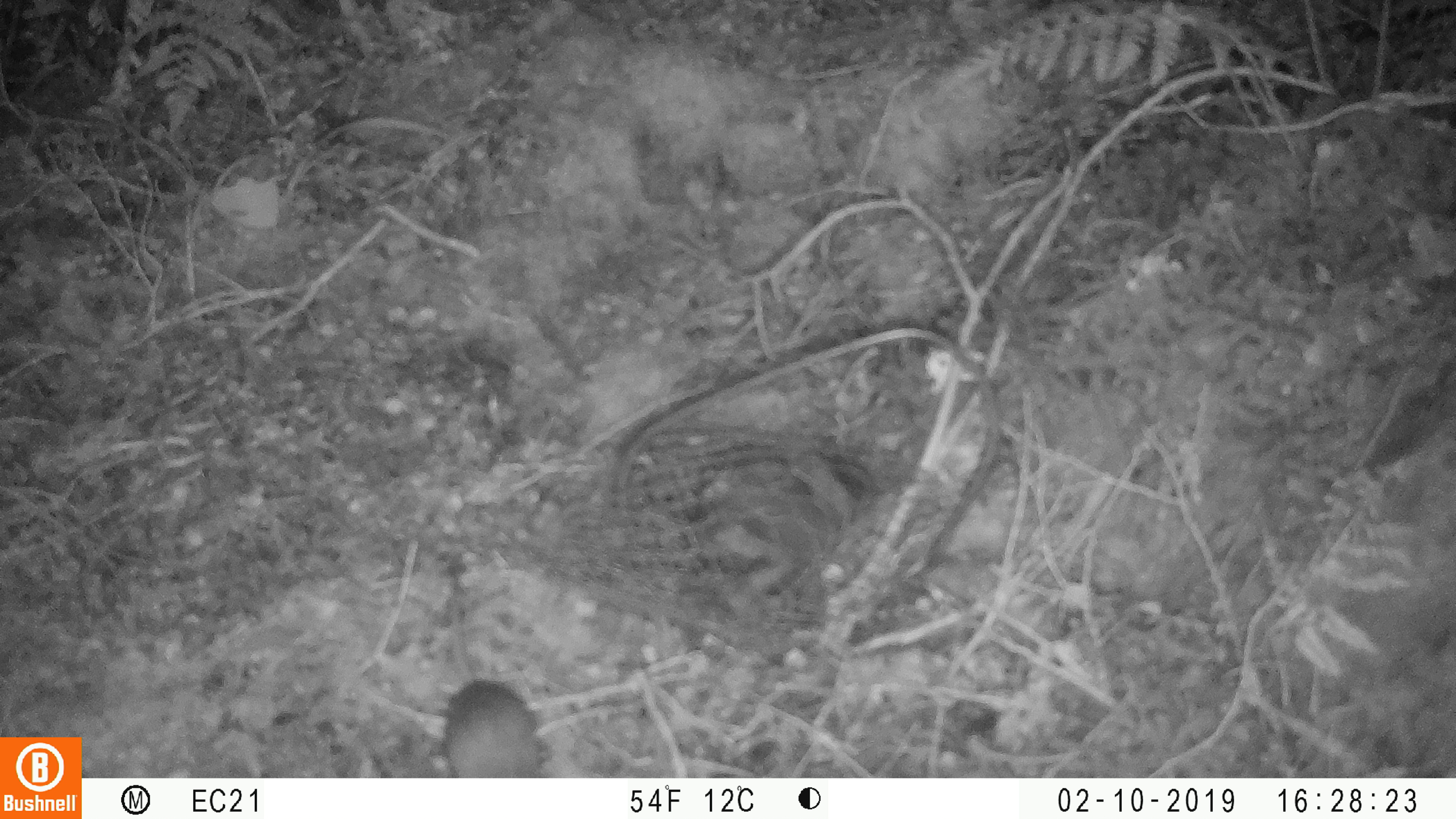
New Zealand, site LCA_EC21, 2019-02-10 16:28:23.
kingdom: Animalia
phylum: Chordata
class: Mammalia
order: Rodentia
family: Muridae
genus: Mus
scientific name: Mus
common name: mouse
Mouse (Mus).